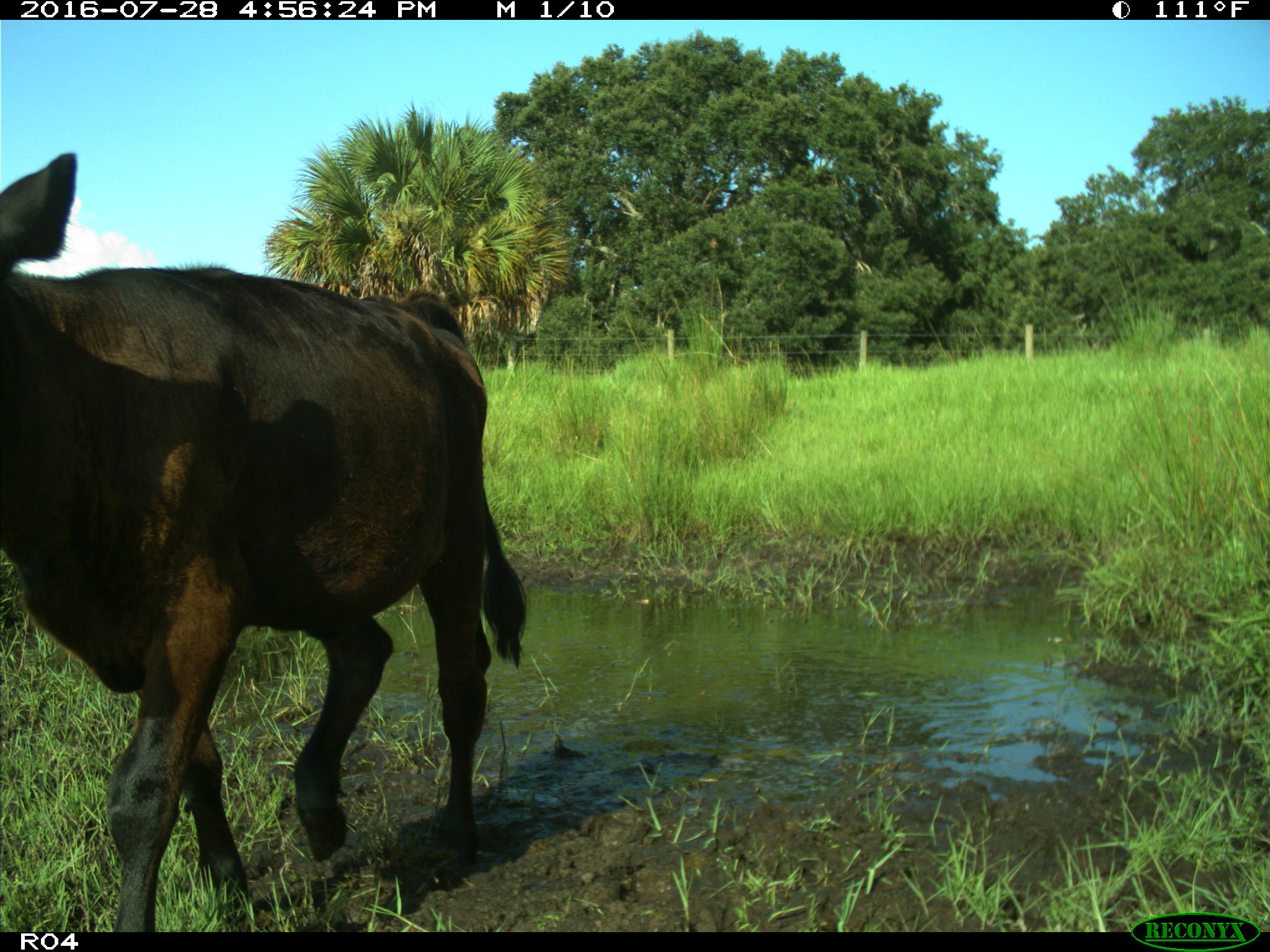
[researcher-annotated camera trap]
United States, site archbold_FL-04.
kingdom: Animalia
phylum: Chordata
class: Mammalia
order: Artiodactyla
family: Bovidae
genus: Bos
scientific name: Bos taurus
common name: domestic cow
Bos taurus (domestic cow).